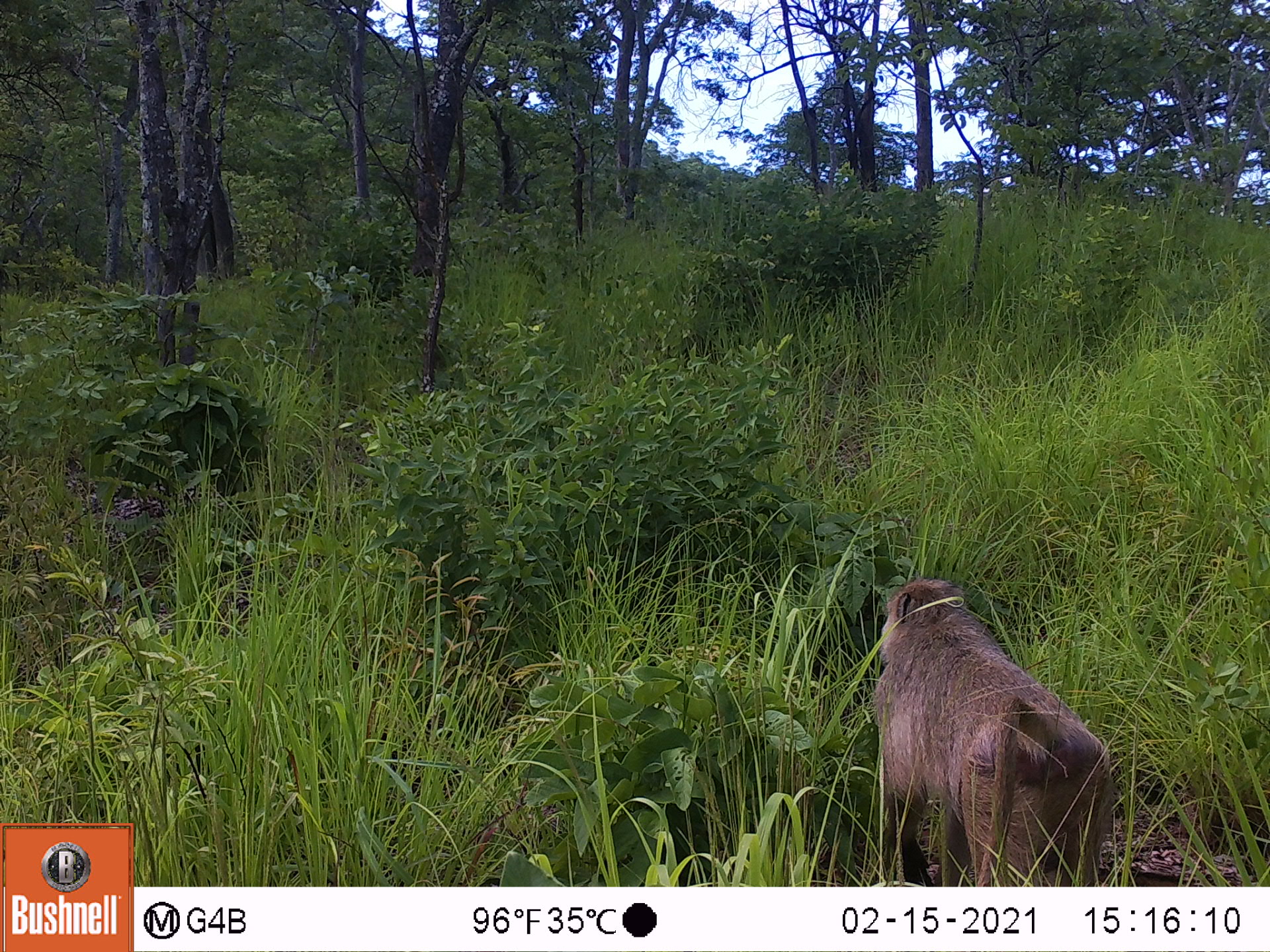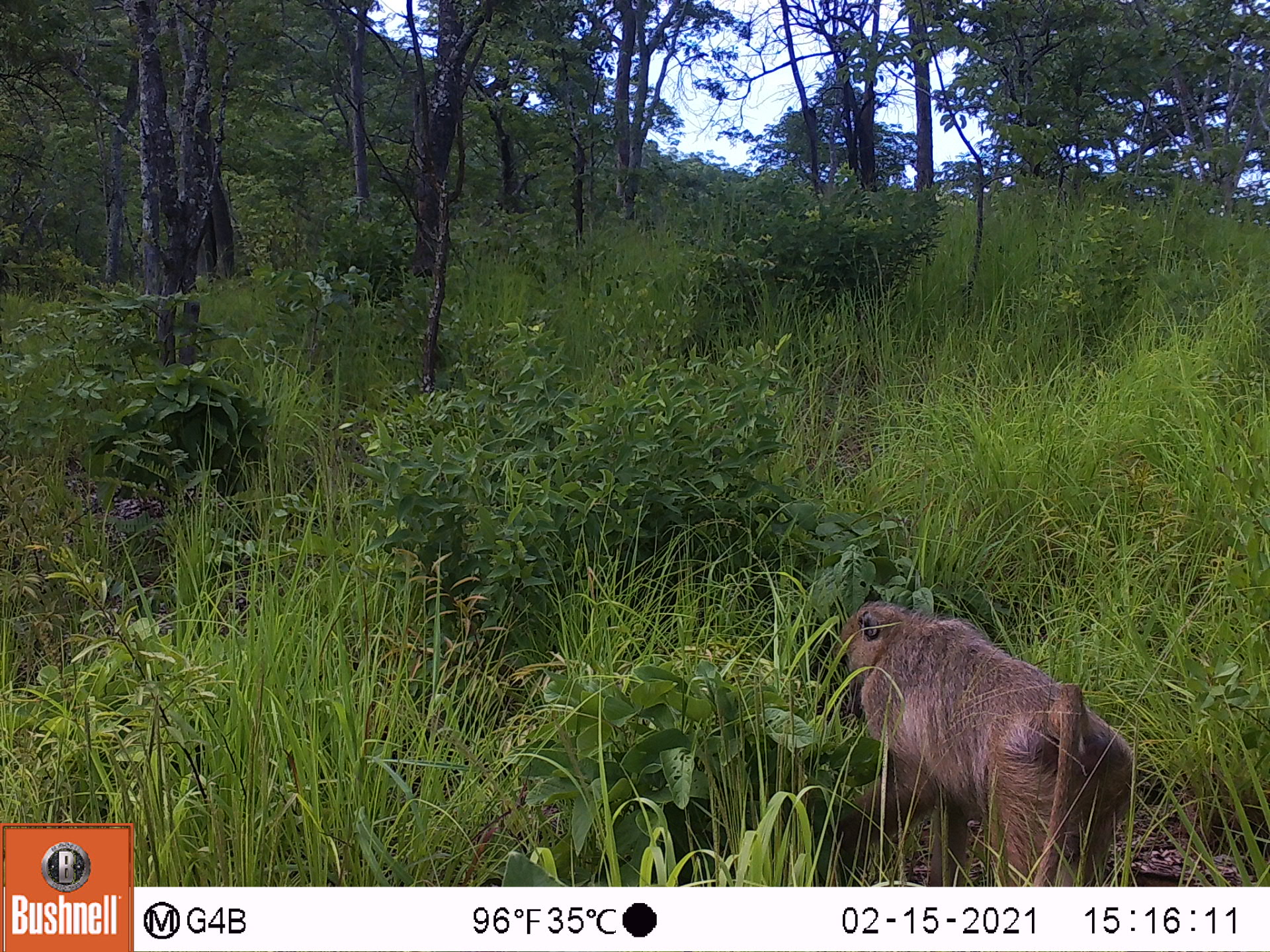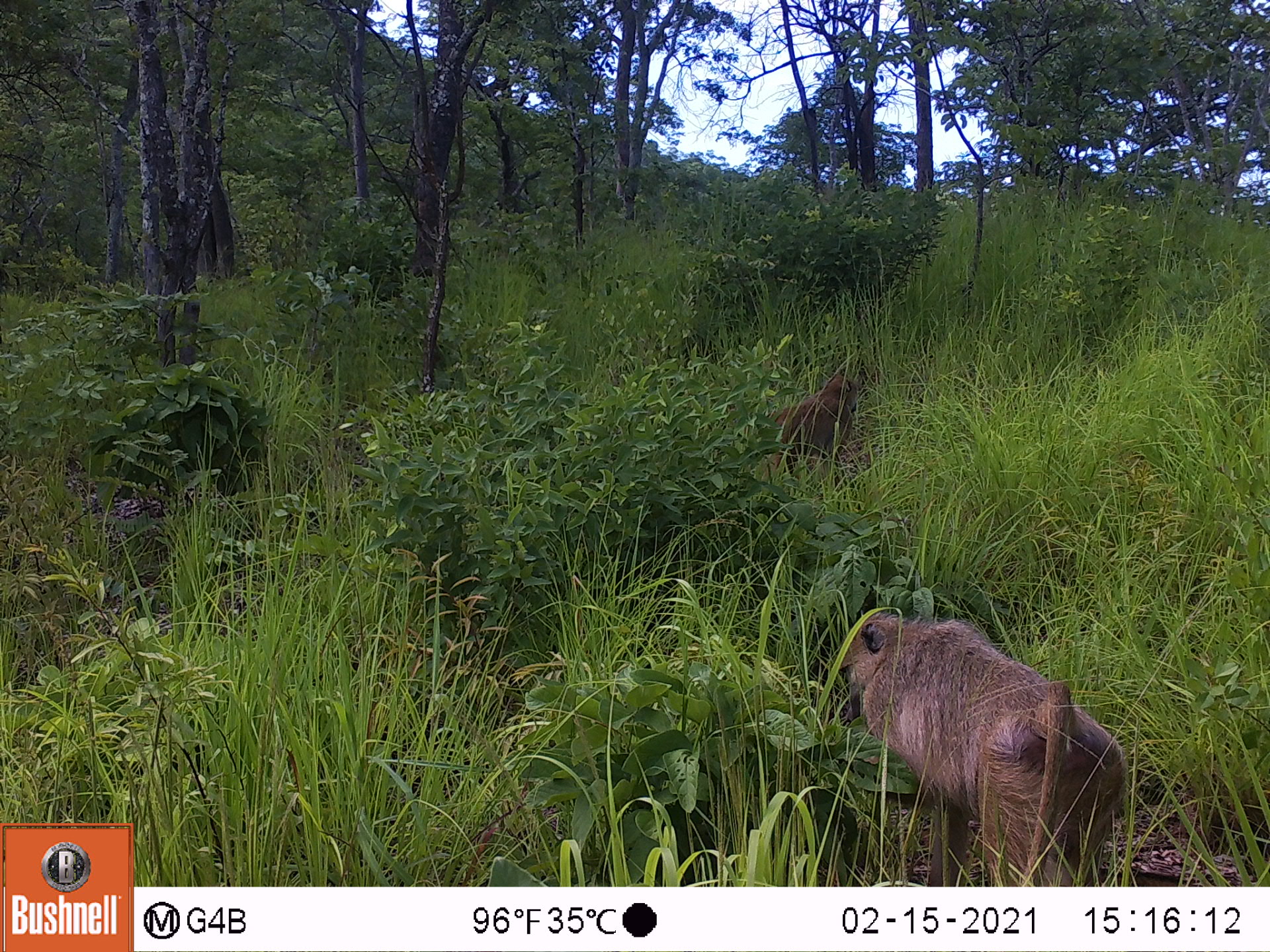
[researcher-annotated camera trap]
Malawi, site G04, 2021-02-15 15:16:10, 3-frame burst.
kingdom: Animalia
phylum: Chordata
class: Mammalia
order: Primates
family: Cercopithecidae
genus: Papio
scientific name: Papio cynocephalus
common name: yellow baboon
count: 1